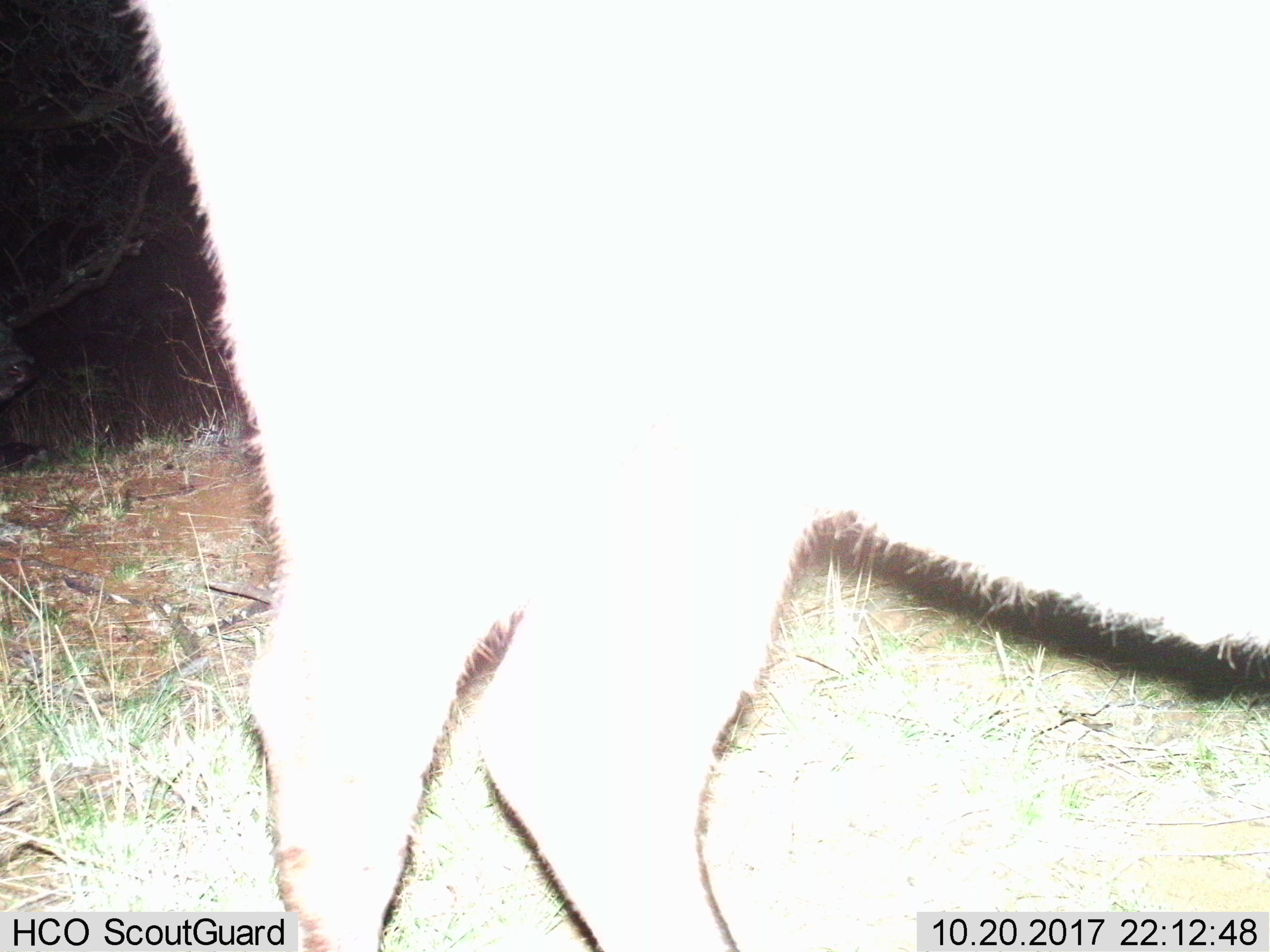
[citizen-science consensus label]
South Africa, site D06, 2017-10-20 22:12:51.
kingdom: Animalia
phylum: Chordata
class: Mammalia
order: Artiodactyla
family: Bovidae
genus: Syncerus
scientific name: Syncerus caffer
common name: cape buffalo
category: buffalo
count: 2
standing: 50%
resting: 0%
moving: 50%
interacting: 0%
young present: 0%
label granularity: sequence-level